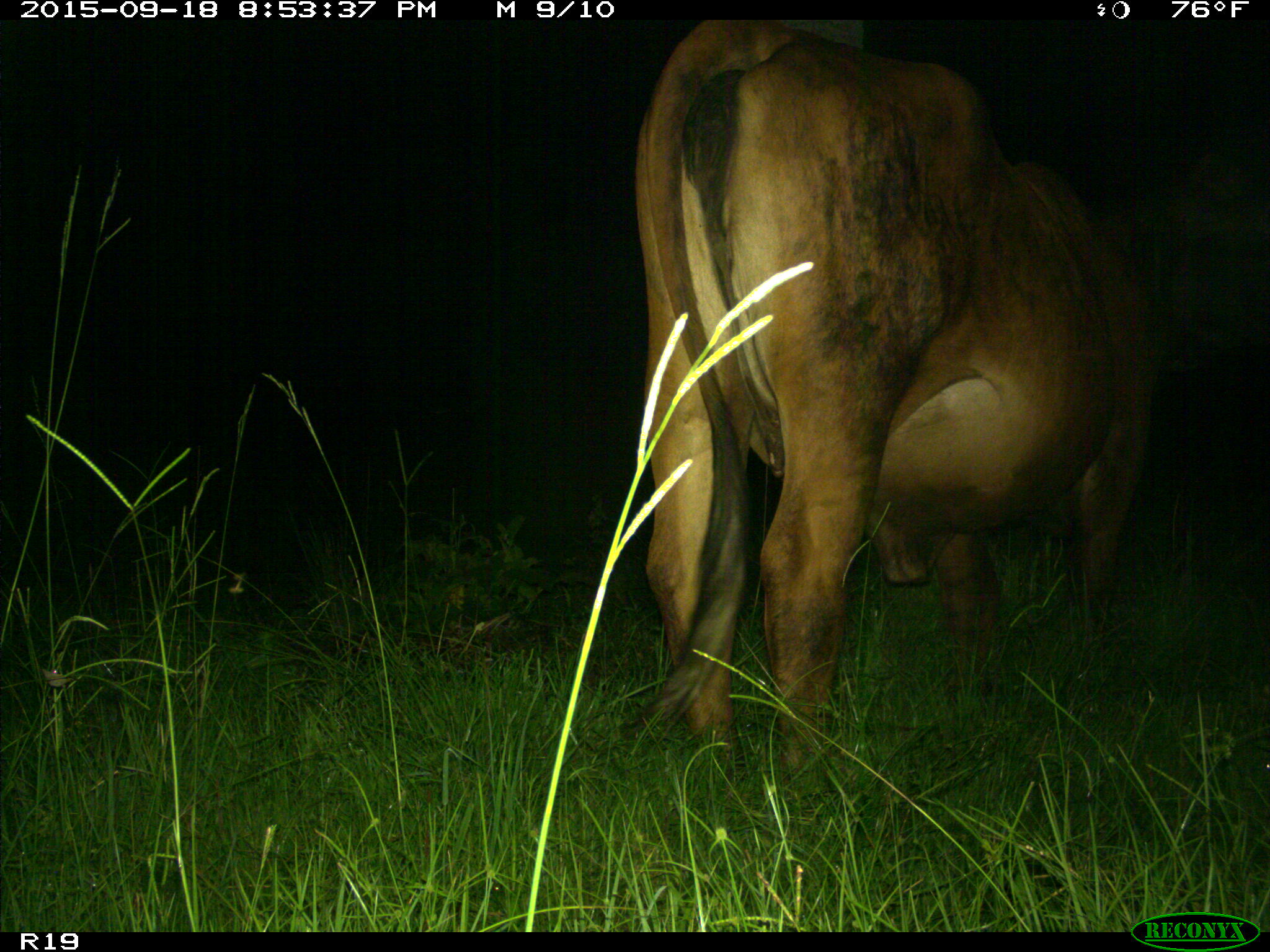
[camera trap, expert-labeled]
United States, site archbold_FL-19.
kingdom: Animalia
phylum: Chordata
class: Mammalia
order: Artiodactyla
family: Bovidae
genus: Bos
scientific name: Bos taurus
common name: domestic cow